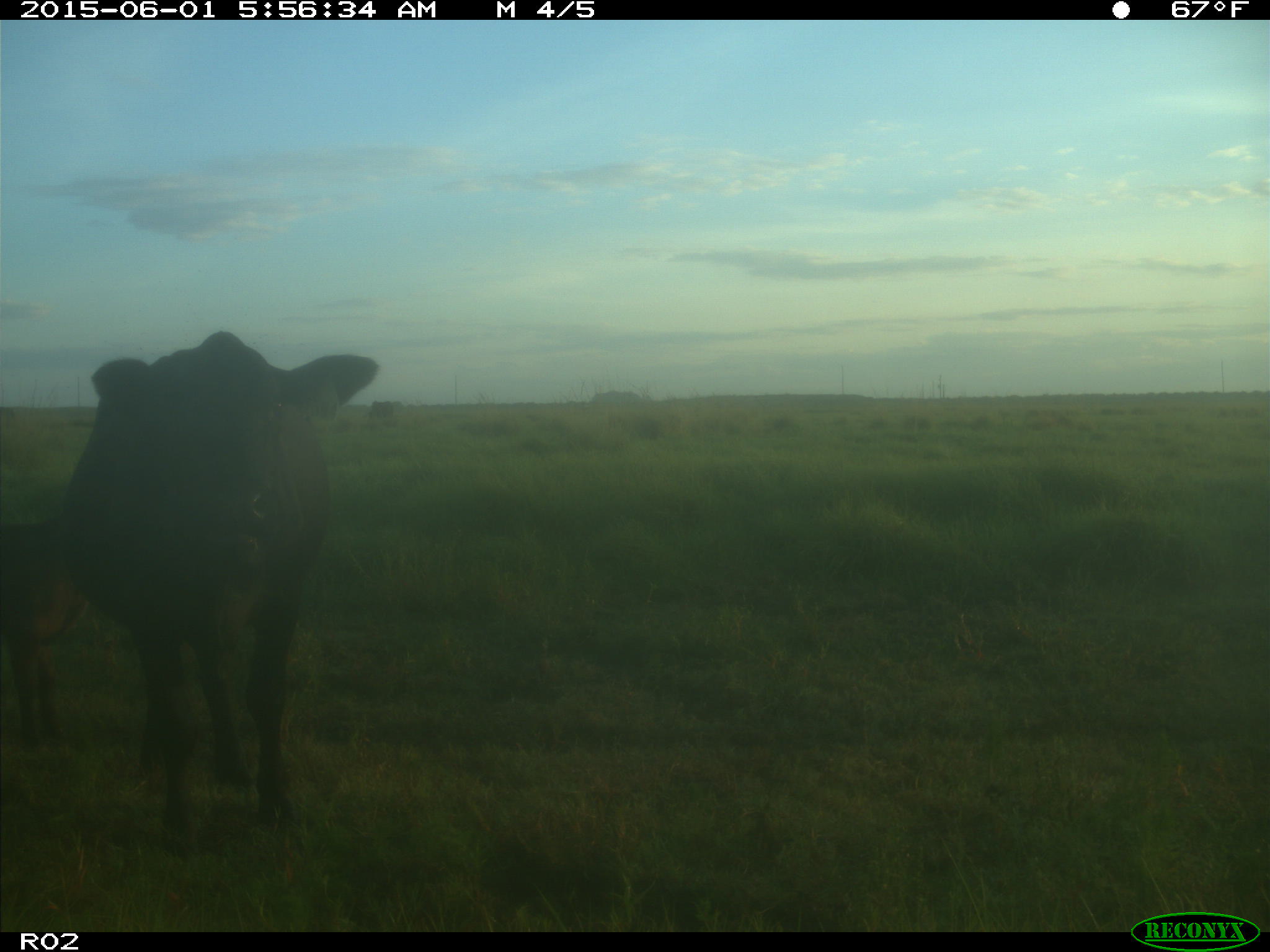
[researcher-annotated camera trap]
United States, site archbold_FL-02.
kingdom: Animalia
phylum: Chordata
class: Mammalia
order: Artiodactyla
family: Bovidae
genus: Bos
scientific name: Bos taurus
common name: domestic cow